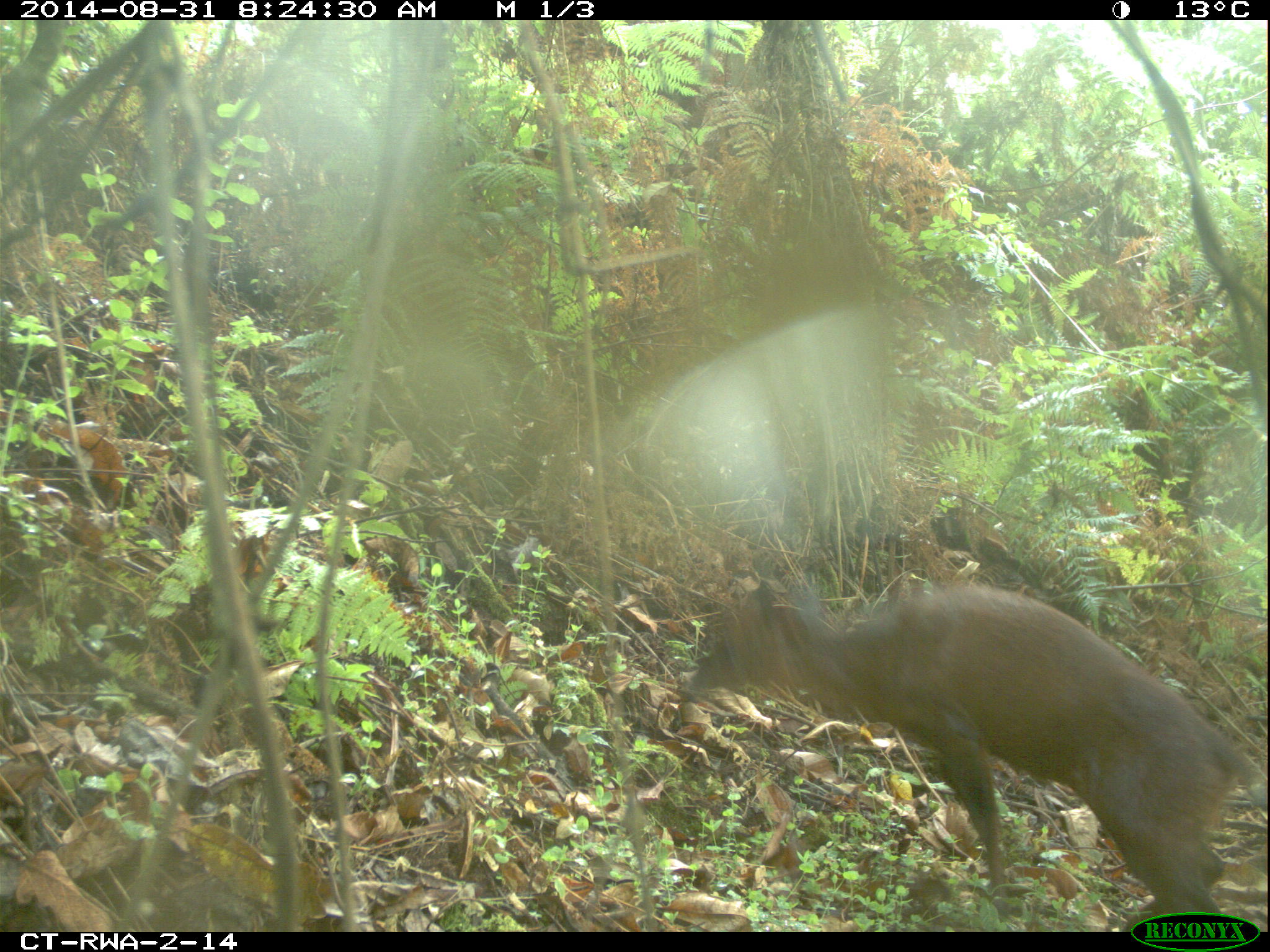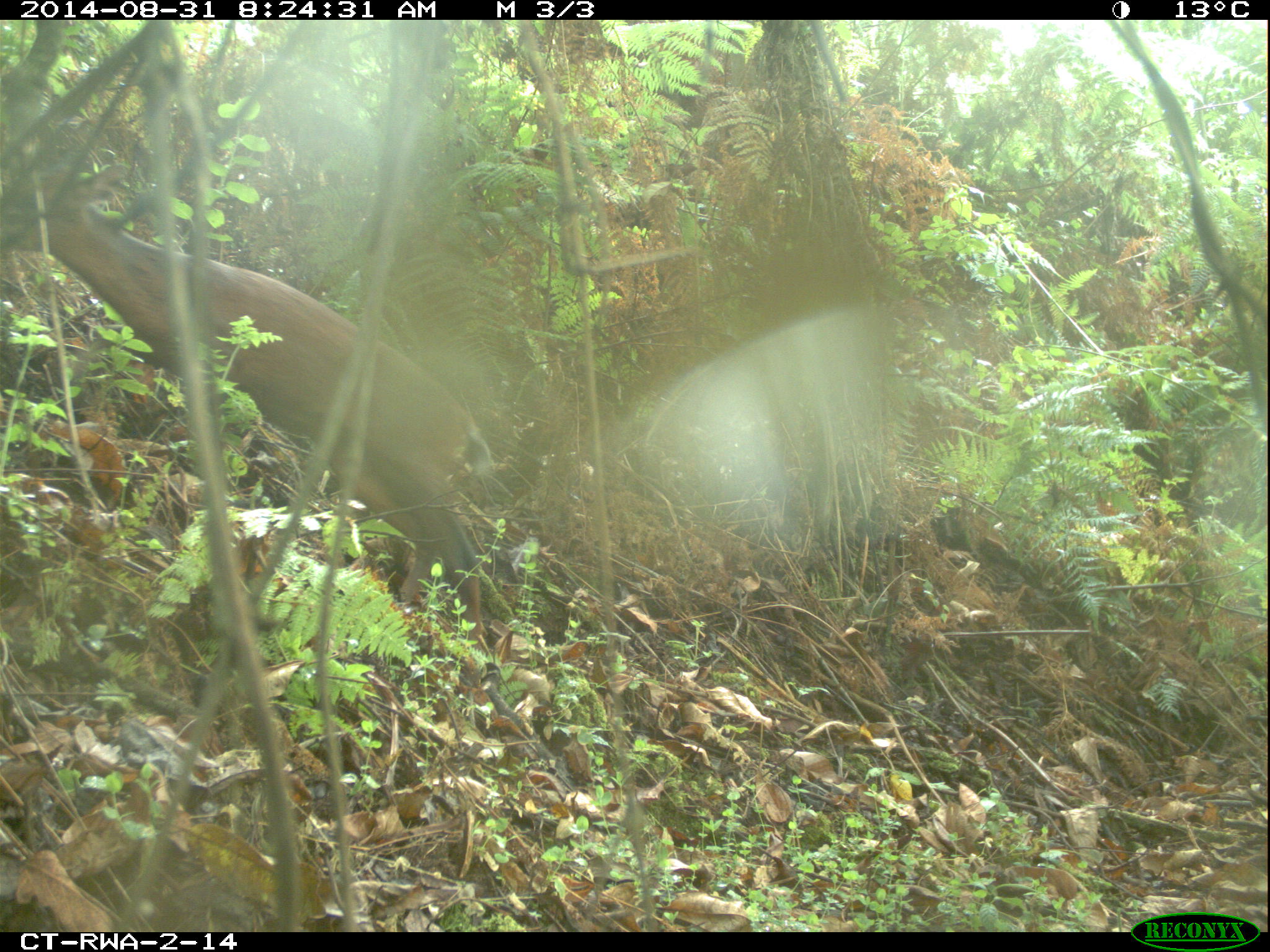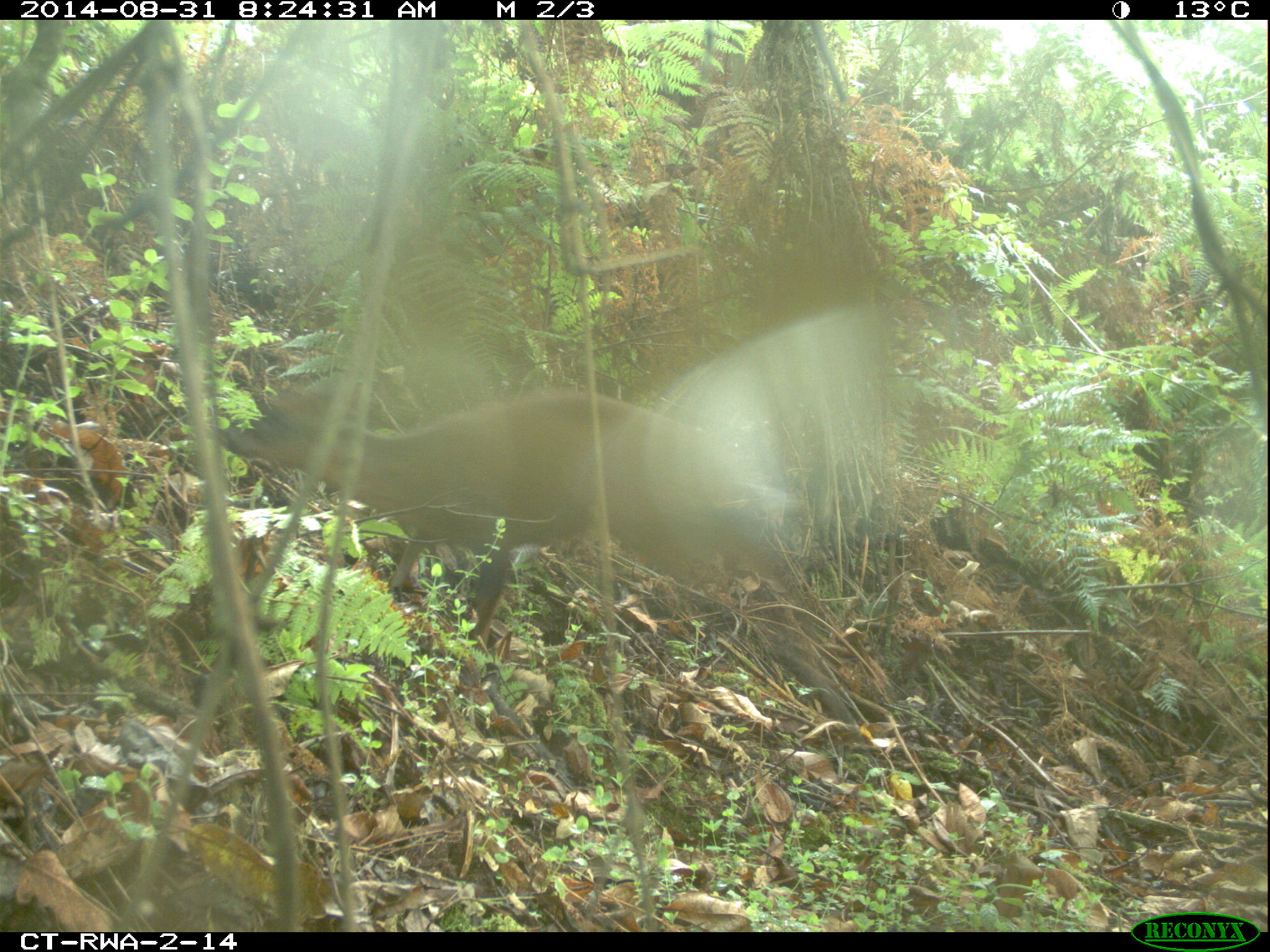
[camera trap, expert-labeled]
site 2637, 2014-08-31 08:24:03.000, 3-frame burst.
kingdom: Animalia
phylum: Chordata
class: Mammalia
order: Artiodactyla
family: Bovidae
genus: Cephalophus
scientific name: Cephalophus nigrifrons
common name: black-fronted duiker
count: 1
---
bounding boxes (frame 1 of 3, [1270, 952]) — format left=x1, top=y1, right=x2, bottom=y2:
cephalophus nigrifrons: left=689, top=576, right=1258, bottom=932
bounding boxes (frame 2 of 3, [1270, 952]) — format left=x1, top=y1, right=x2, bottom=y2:
cephalophus nigrifrons: left=0, top=163, right=493, bottom=650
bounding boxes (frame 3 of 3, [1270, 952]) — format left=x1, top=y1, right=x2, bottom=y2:
cephalophus nigrifrons: left=226, top=392, right=821, bottom=651